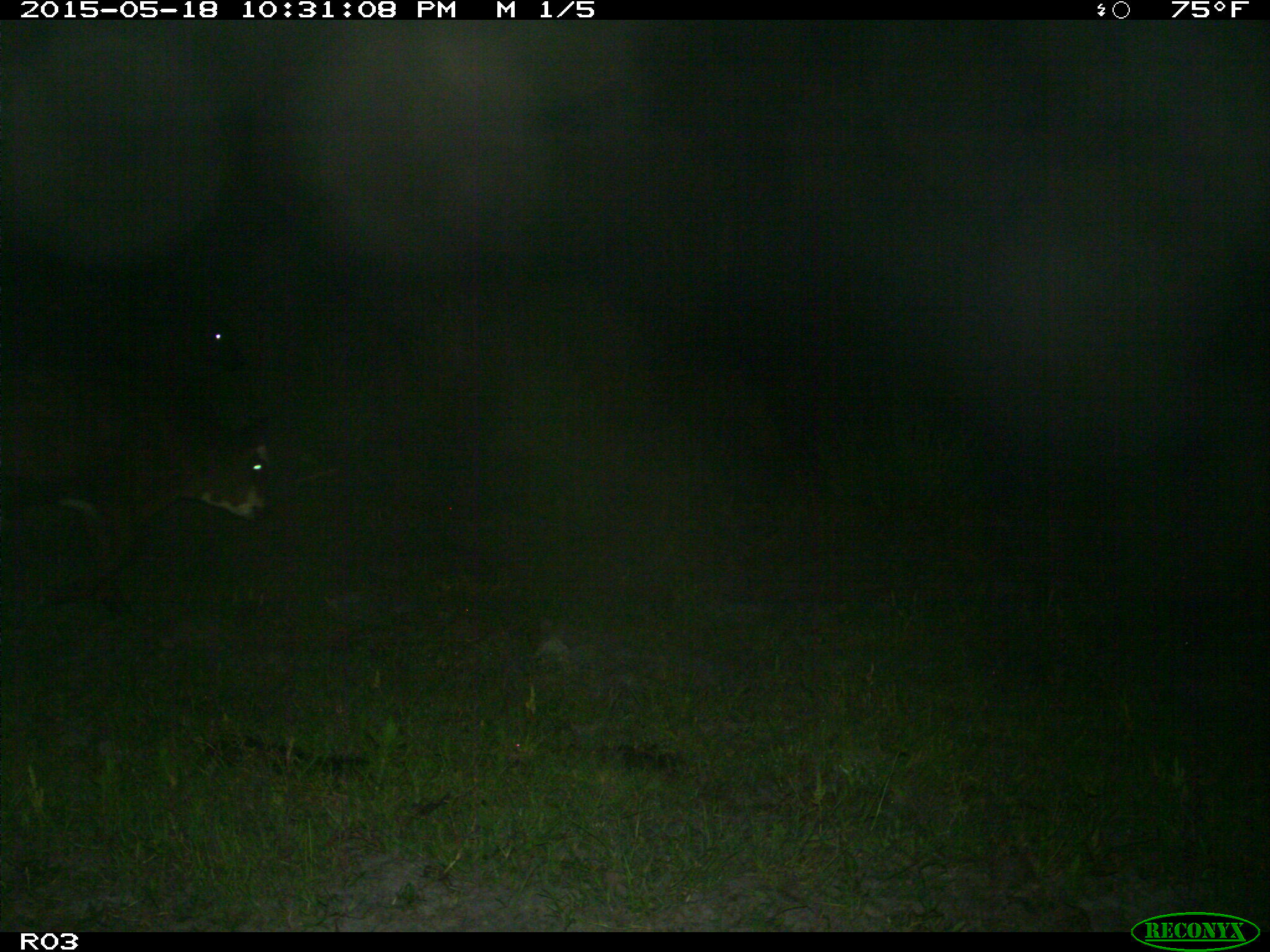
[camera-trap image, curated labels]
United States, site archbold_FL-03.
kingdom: Animalia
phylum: Chordata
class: Mammalia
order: Artiodactyla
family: Bovidae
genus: Bos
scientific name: Bos taurus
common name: domestic cow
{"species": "Bos taurus (domestic cow)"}